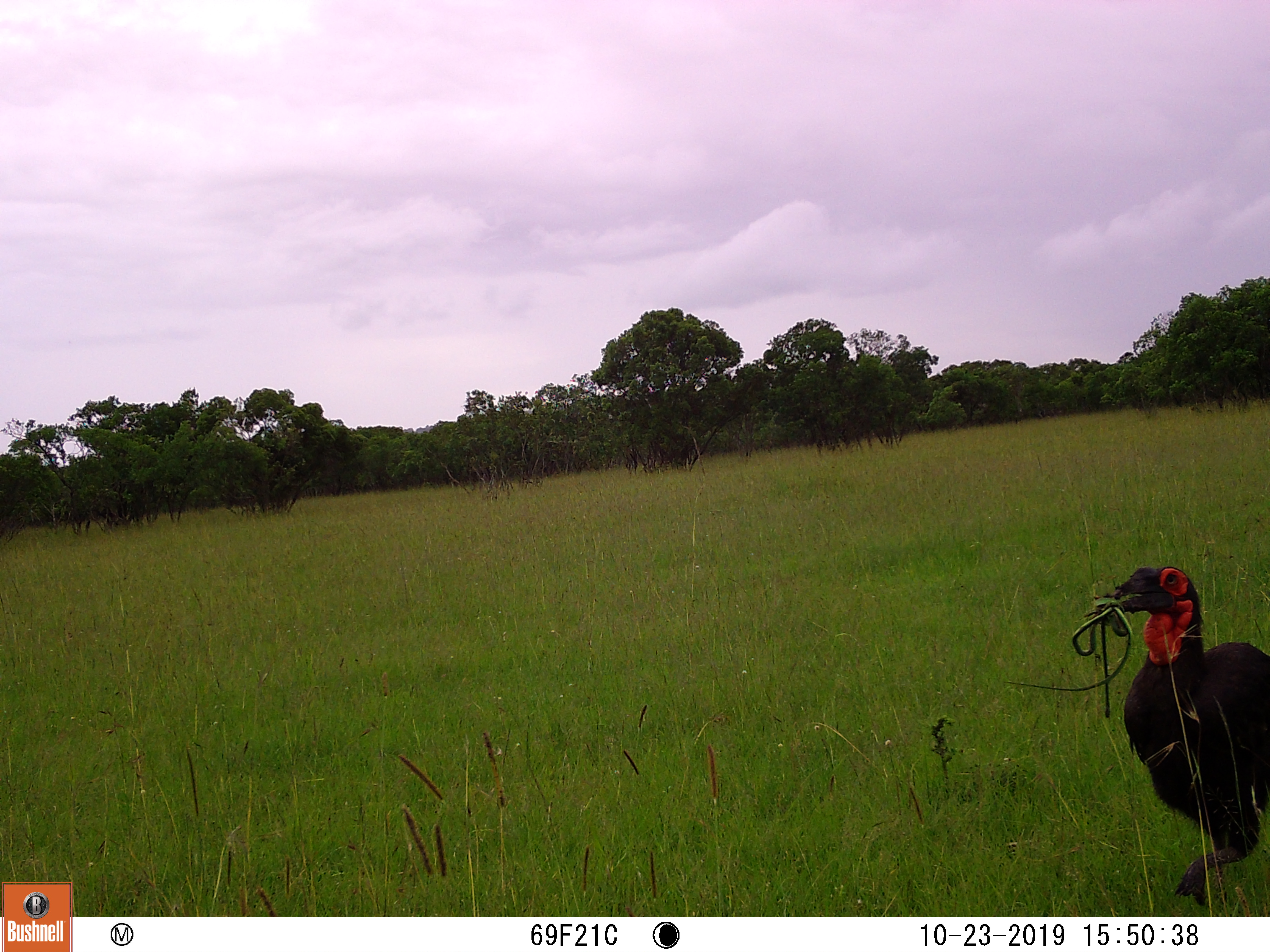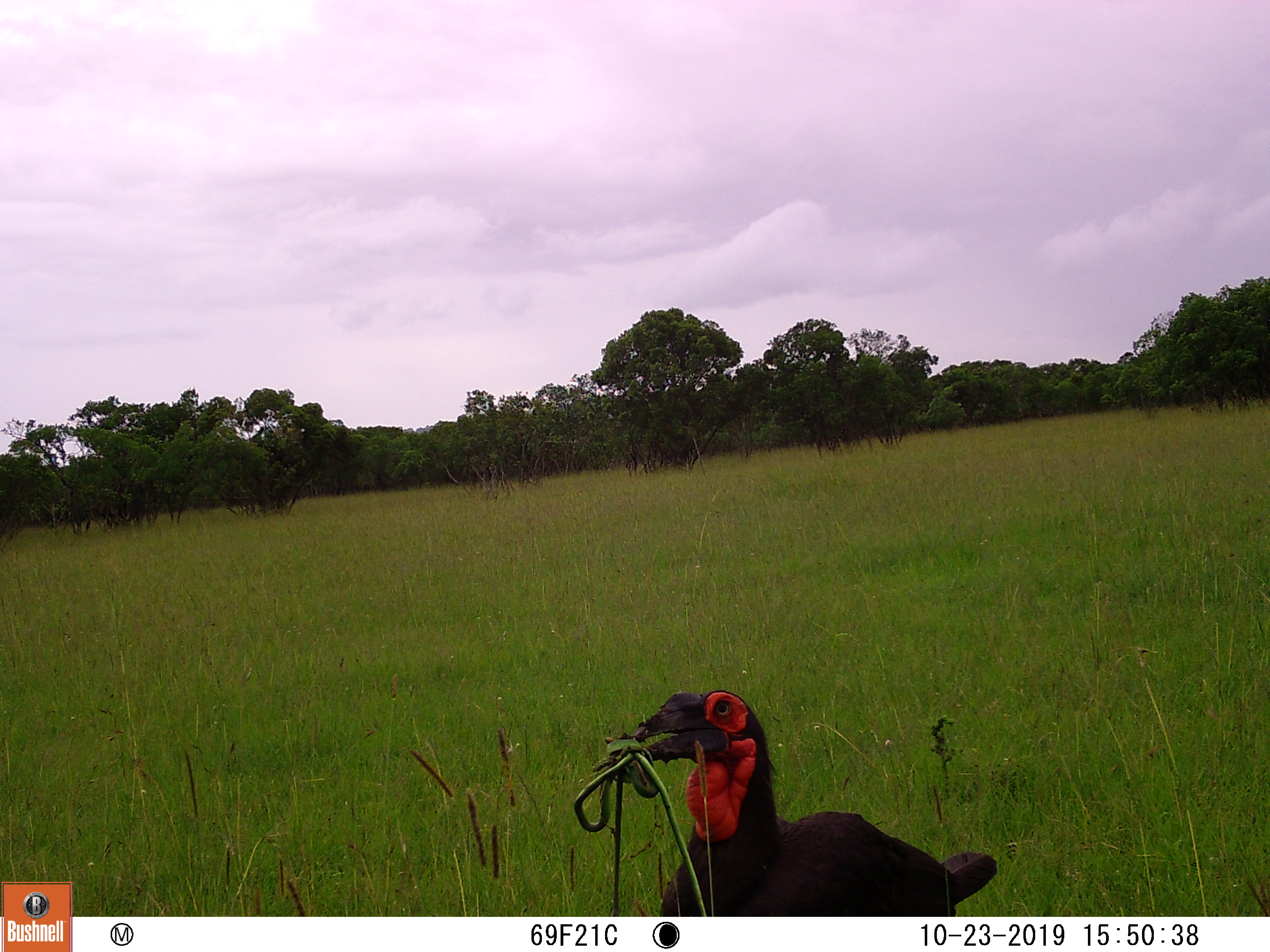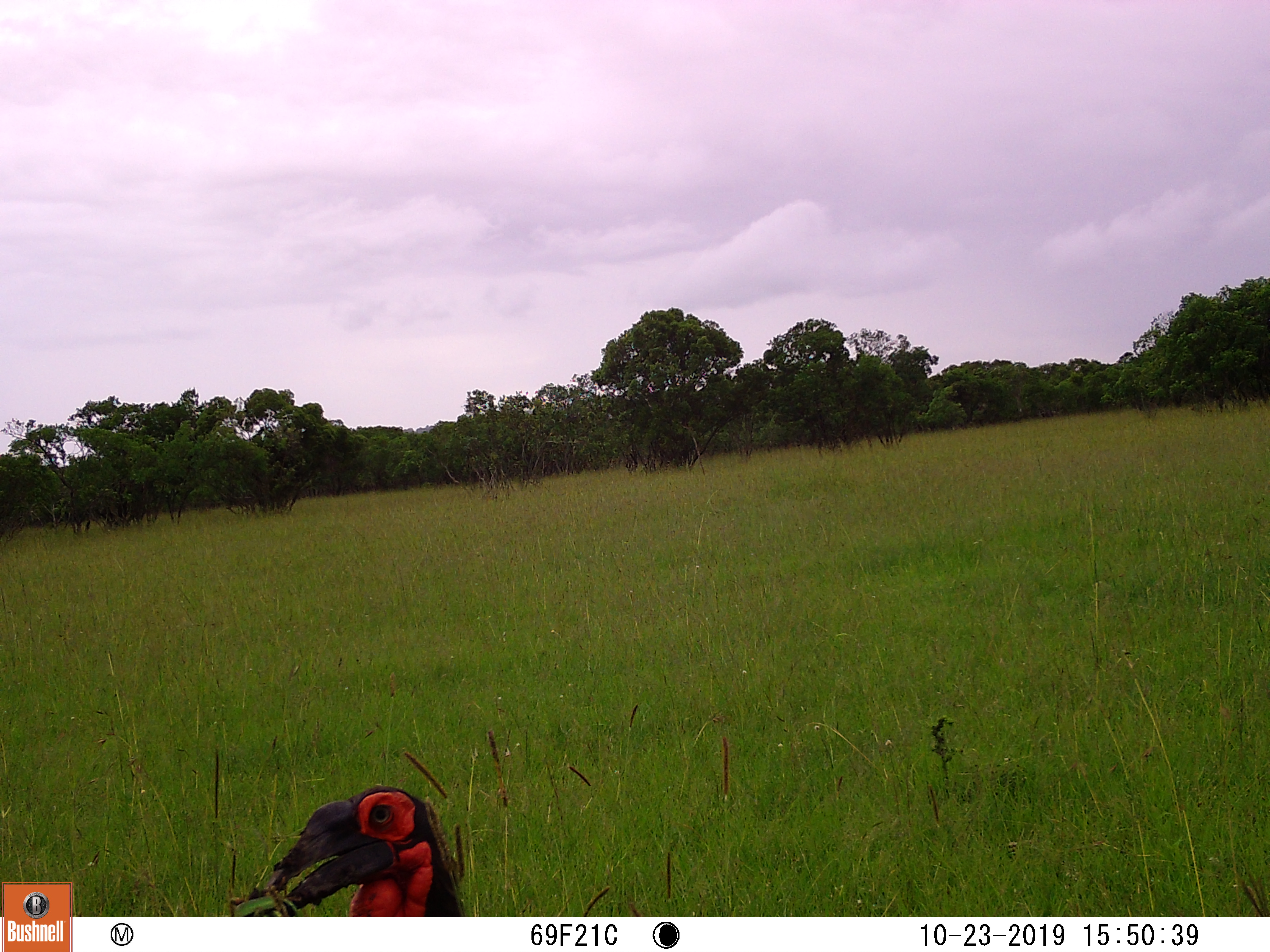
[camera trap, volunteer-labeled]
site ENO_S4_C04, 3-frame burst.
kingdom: Animalia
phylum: Chordata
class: Aves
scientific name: Aves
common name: bird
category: birdother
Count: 1.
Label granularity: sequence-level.